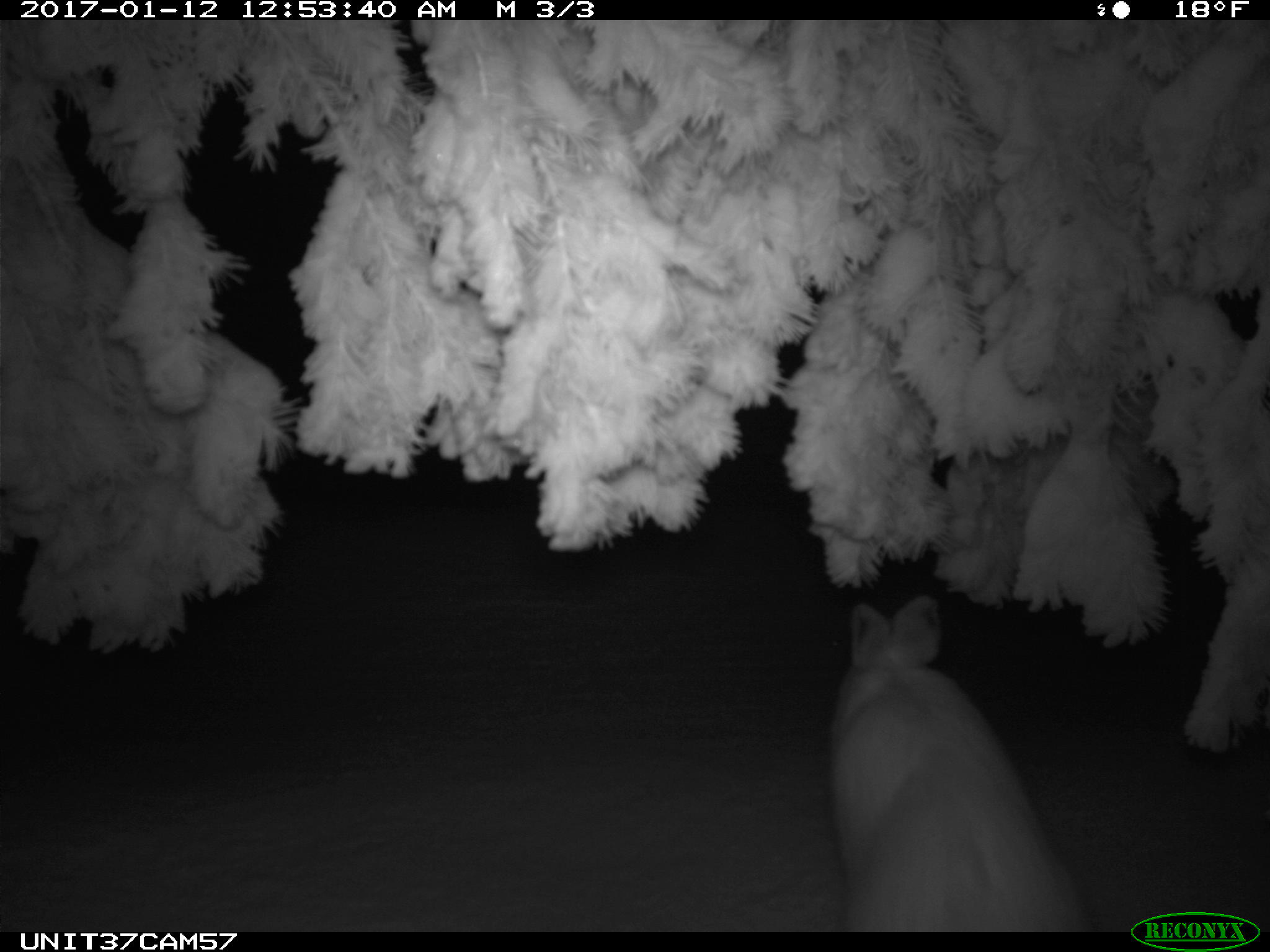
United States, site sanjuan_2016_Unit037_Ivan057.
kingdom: Animalia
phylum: Chordata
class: Mammalia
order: Lagomorpha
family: Leporidae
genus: Lepus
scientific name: Lepus americanus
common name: snowshoe hare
Lepus americanus (snowshoe hare).